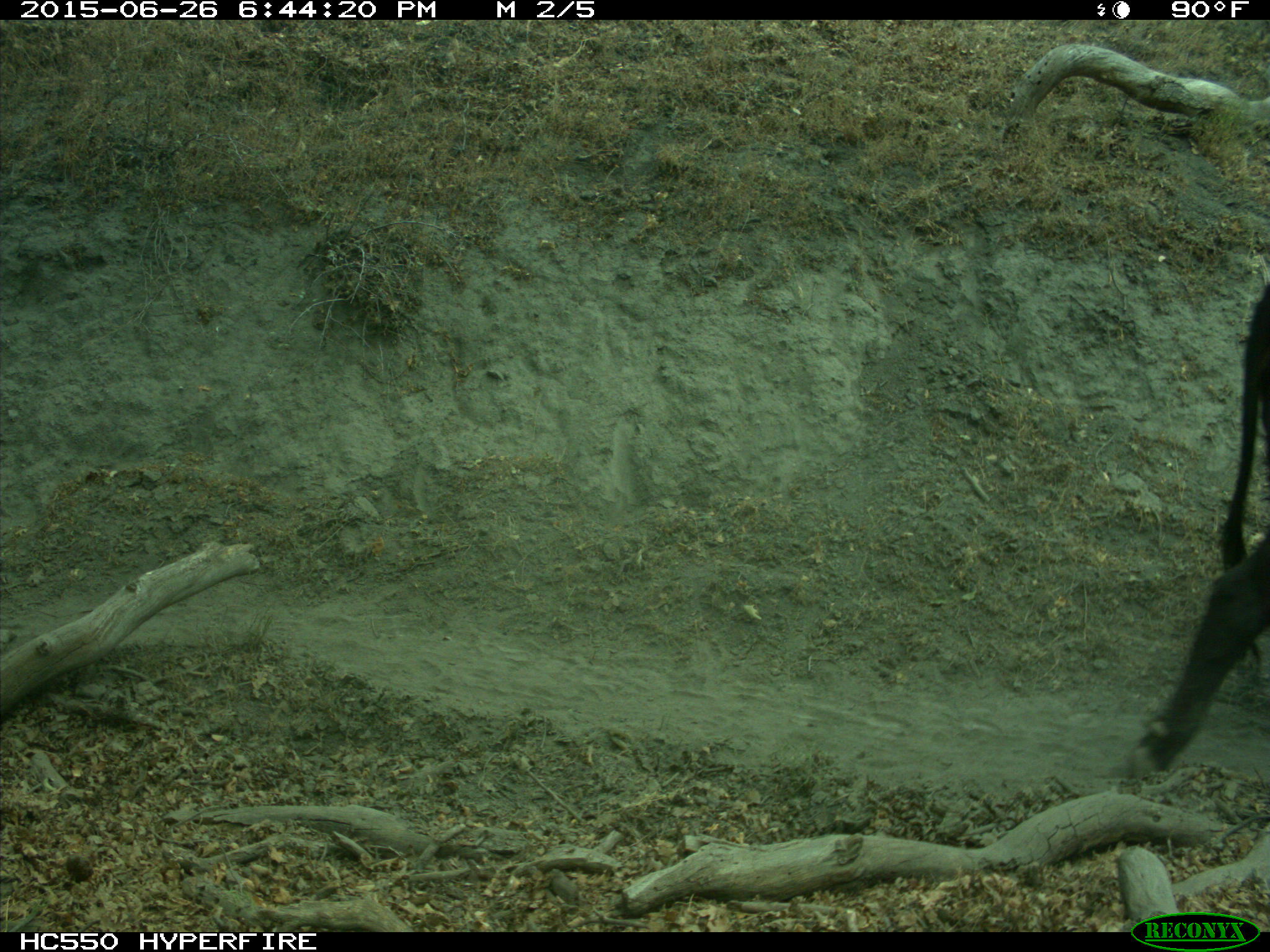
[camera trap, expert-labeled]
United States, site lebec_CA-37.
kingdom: Animalia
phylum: Chordata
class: Mammalia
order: Artiodactyla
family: Bovidae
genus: Bos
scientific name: Bos taurus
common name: domestic cow